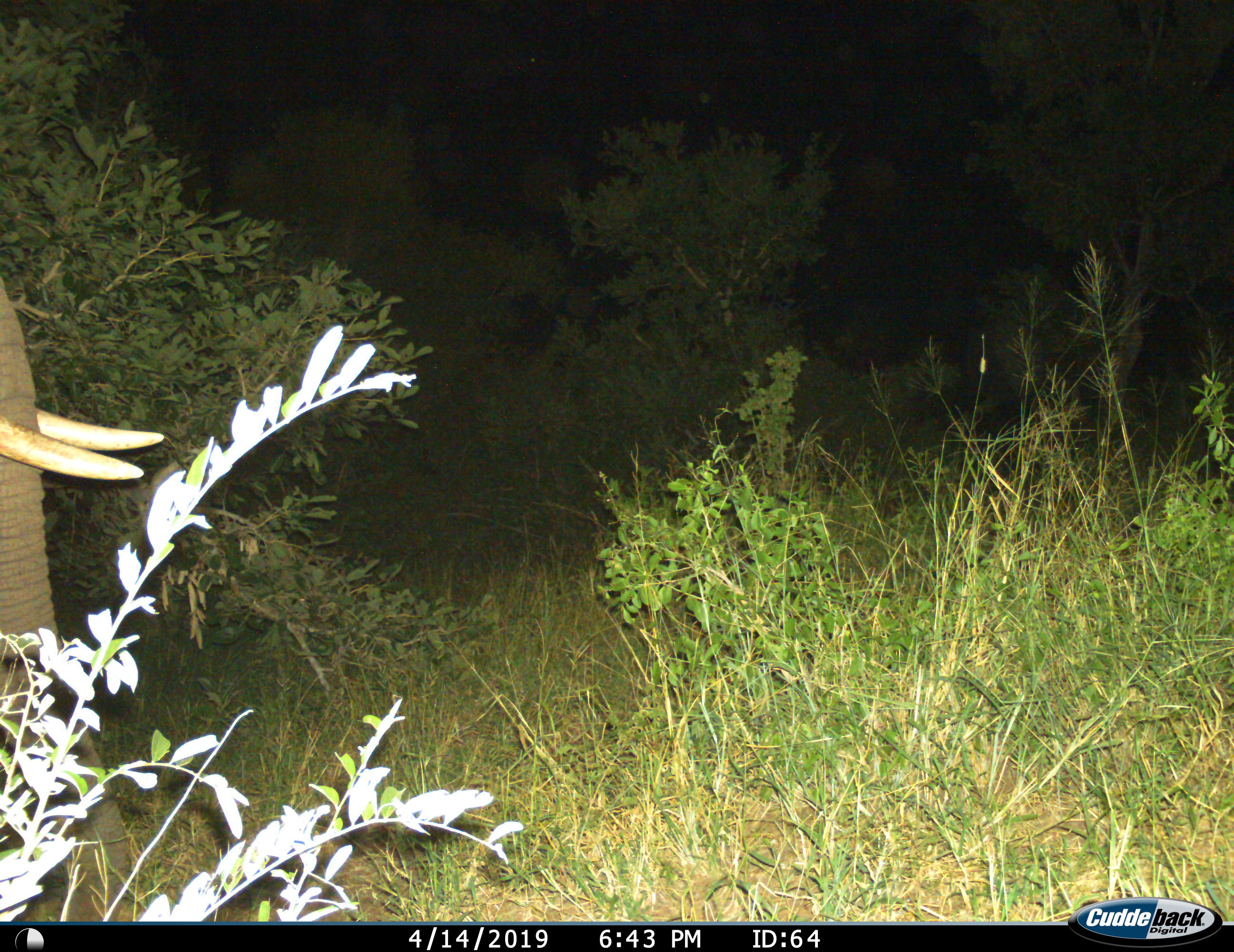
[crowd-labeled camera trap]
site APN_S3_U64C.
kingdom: Animalia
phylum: Chordata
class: Mammalia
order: Proboscidea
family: Elephantidae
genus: Loxodonta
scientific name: Loxodonta africana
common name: african bush elephant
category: elephant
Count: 1.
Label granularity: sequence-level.